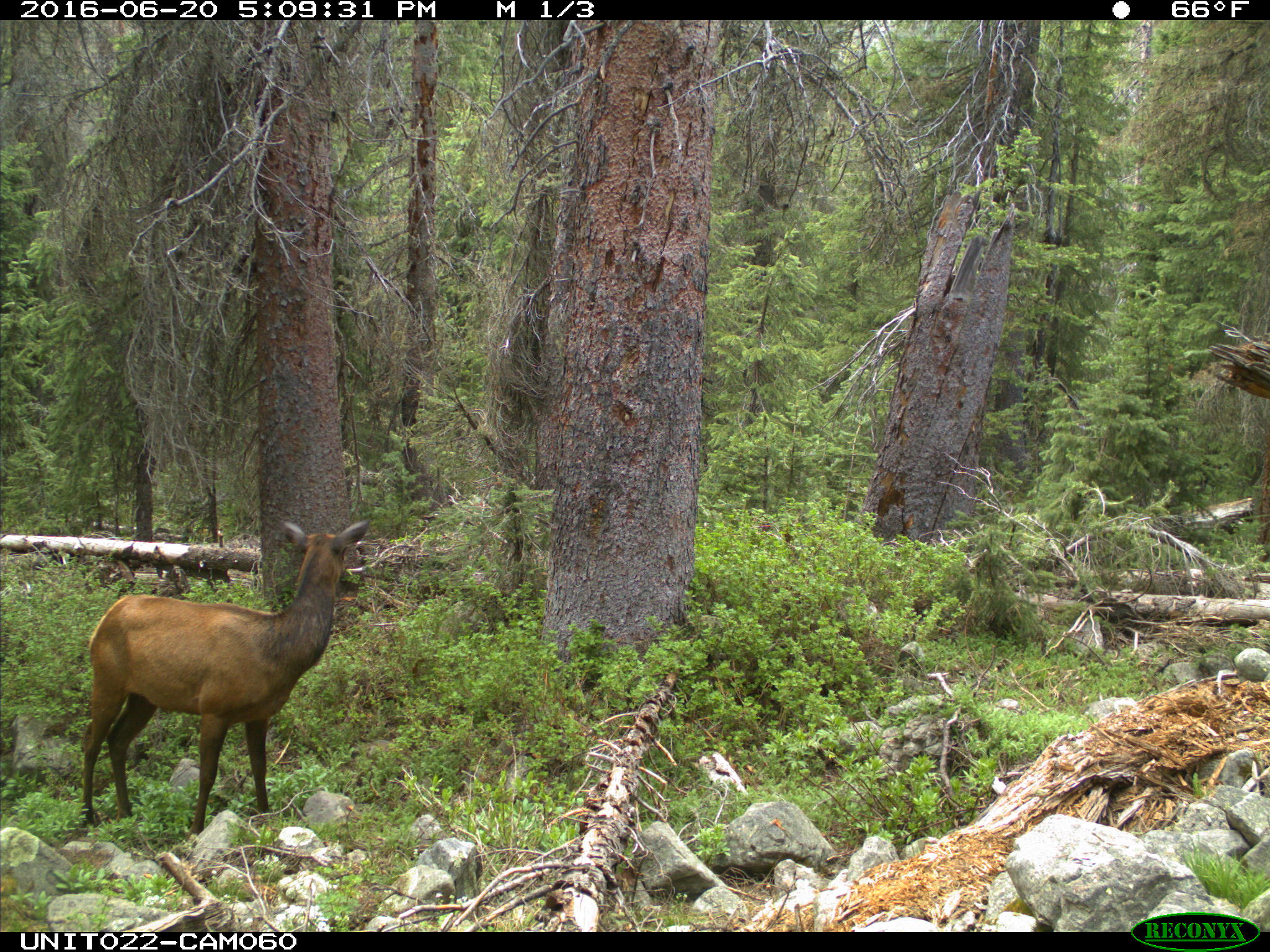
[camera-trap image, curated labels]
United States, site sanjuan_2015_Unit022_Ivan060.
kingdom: Animalia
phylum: Chordata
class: Mammalia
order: Artiodactyla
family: Cervidae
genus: Cervus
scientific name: Cervus elaphus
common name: red deer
Cervus elaphus (red deer).